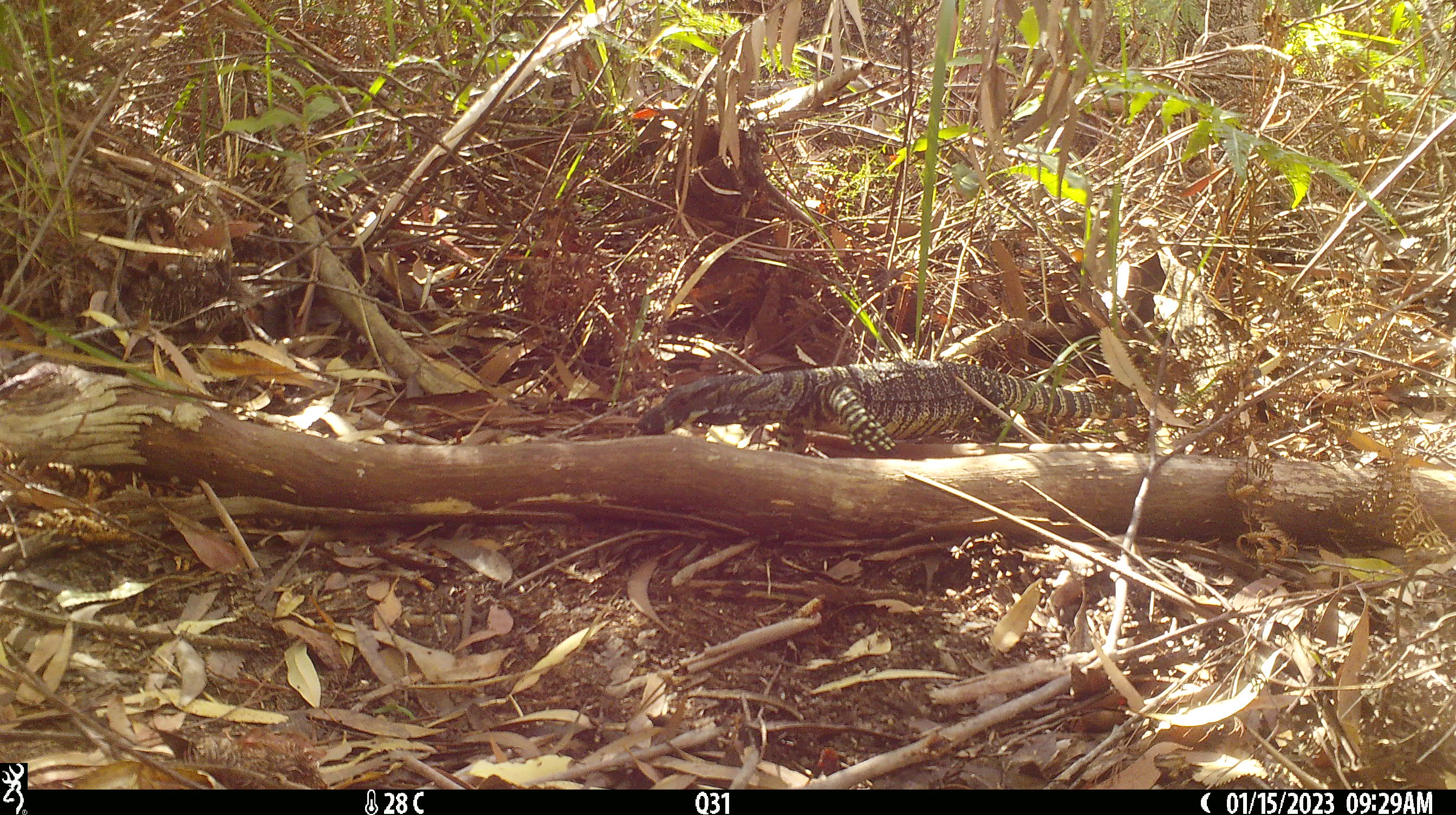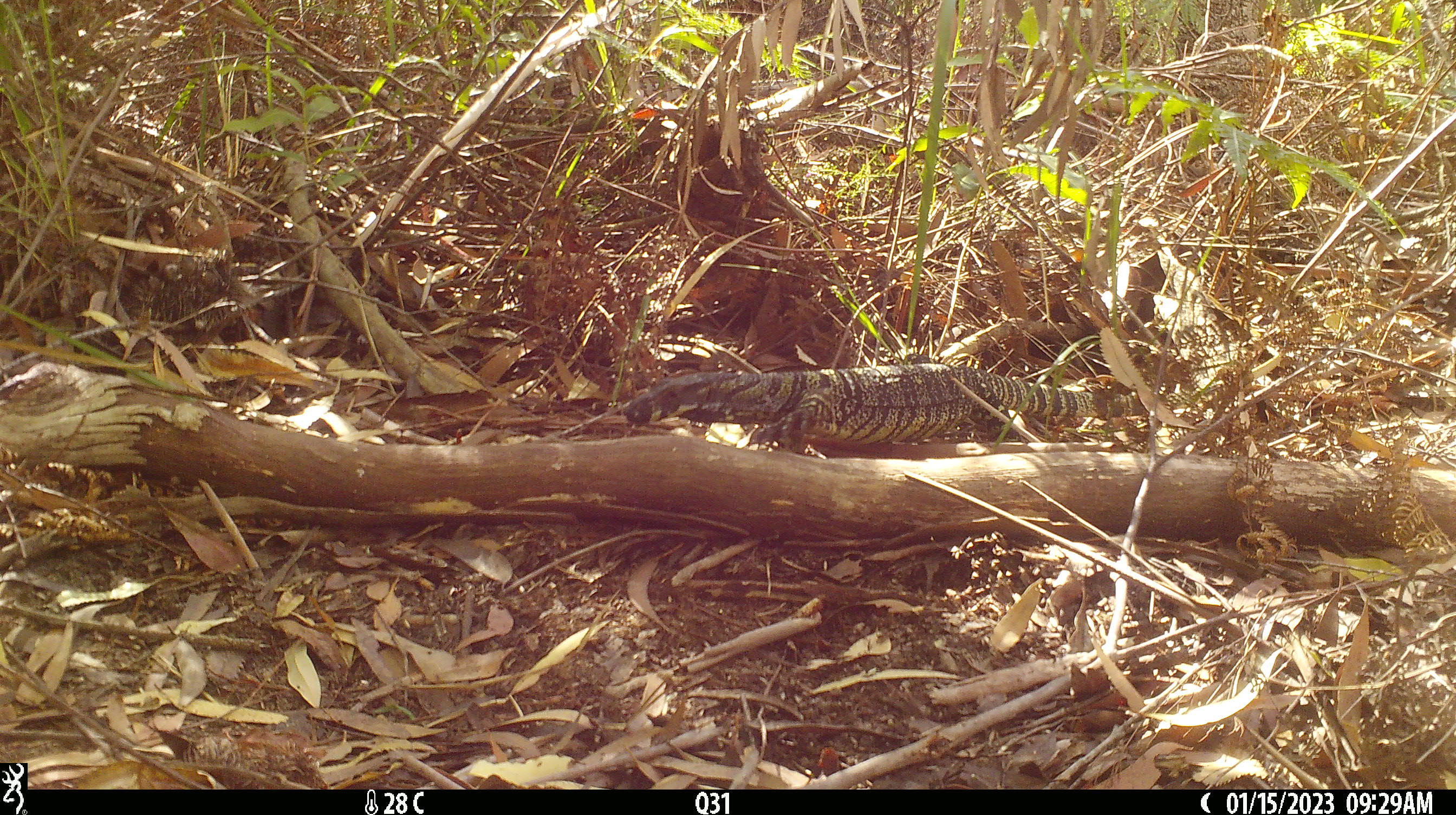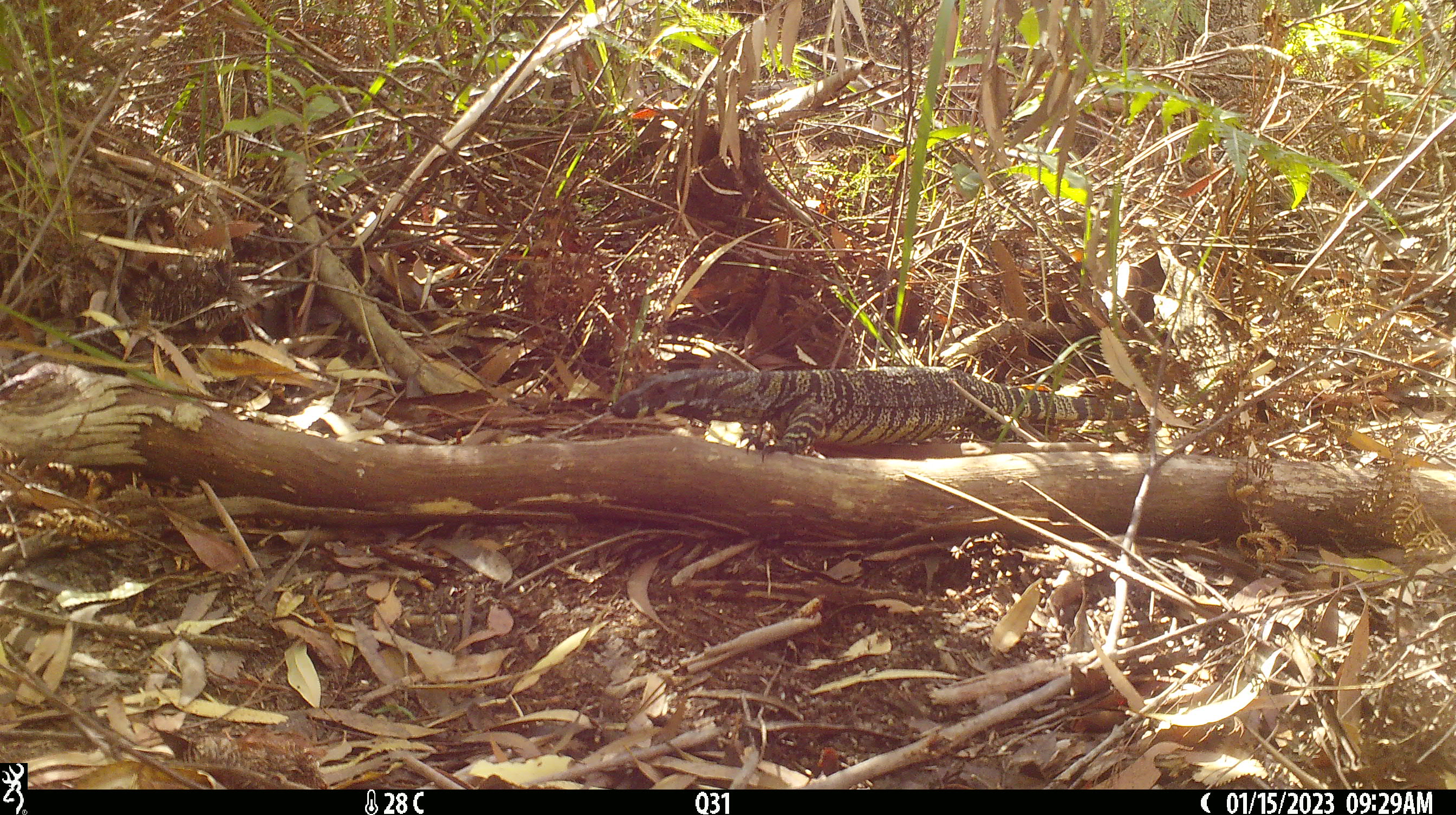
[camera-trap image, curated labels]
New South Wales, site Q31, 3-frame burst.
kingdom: Animalia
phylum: Chordata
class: Reptilia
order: Squamata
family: Varanidae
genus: Varanus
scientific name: Varanus varius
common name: lace monitor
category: goanna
Goanna (lace monitor) (Varanus varius).